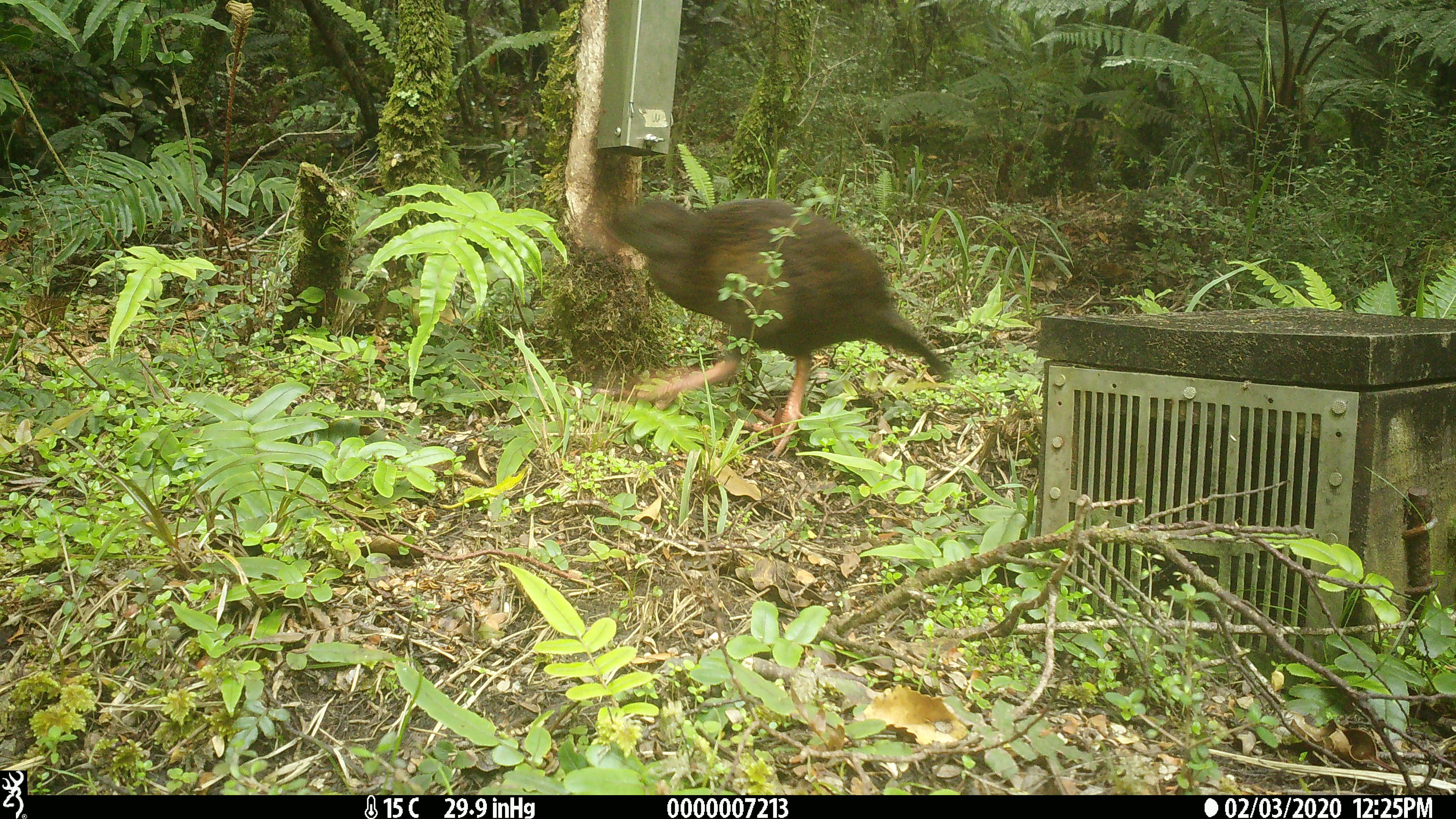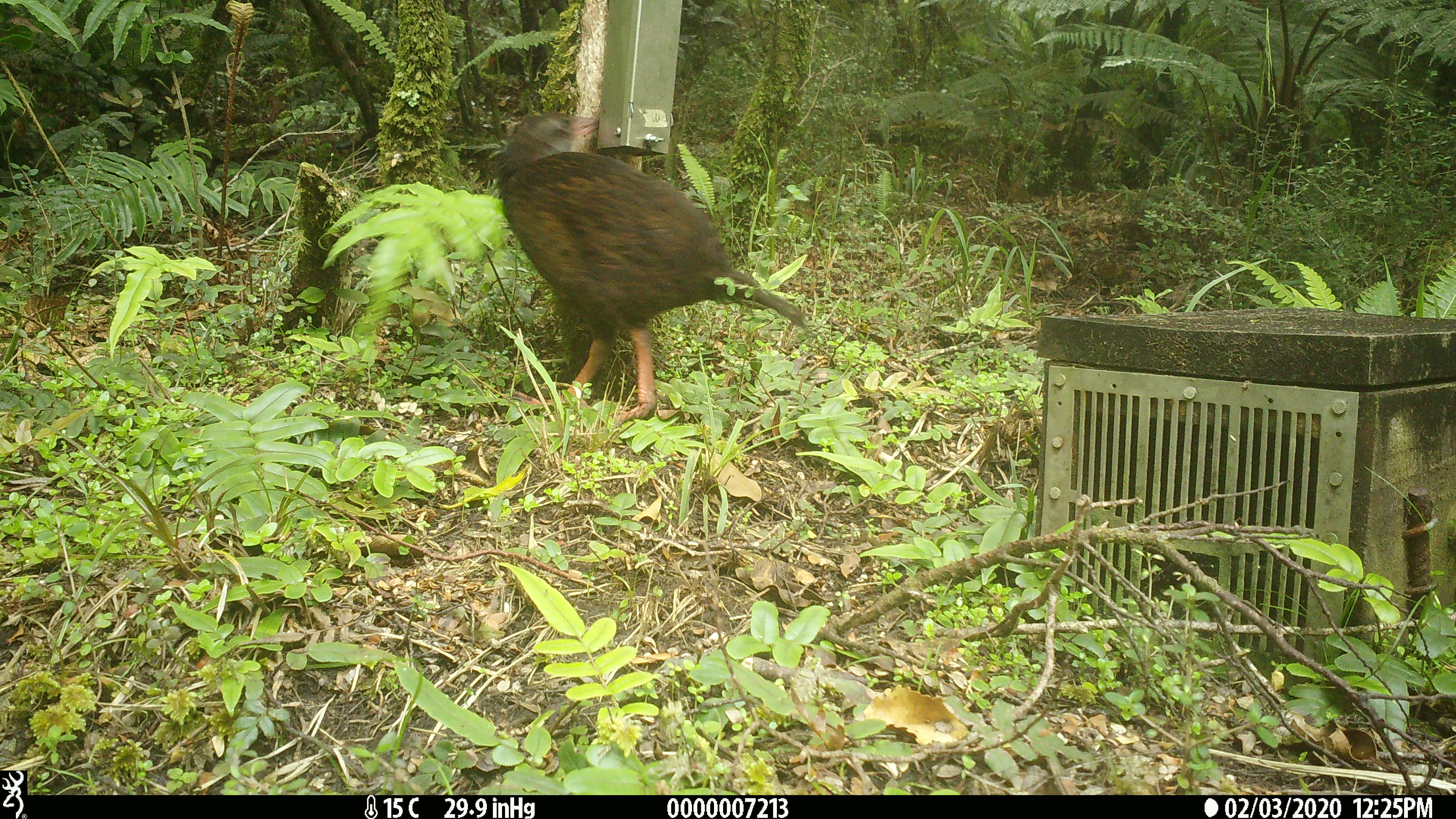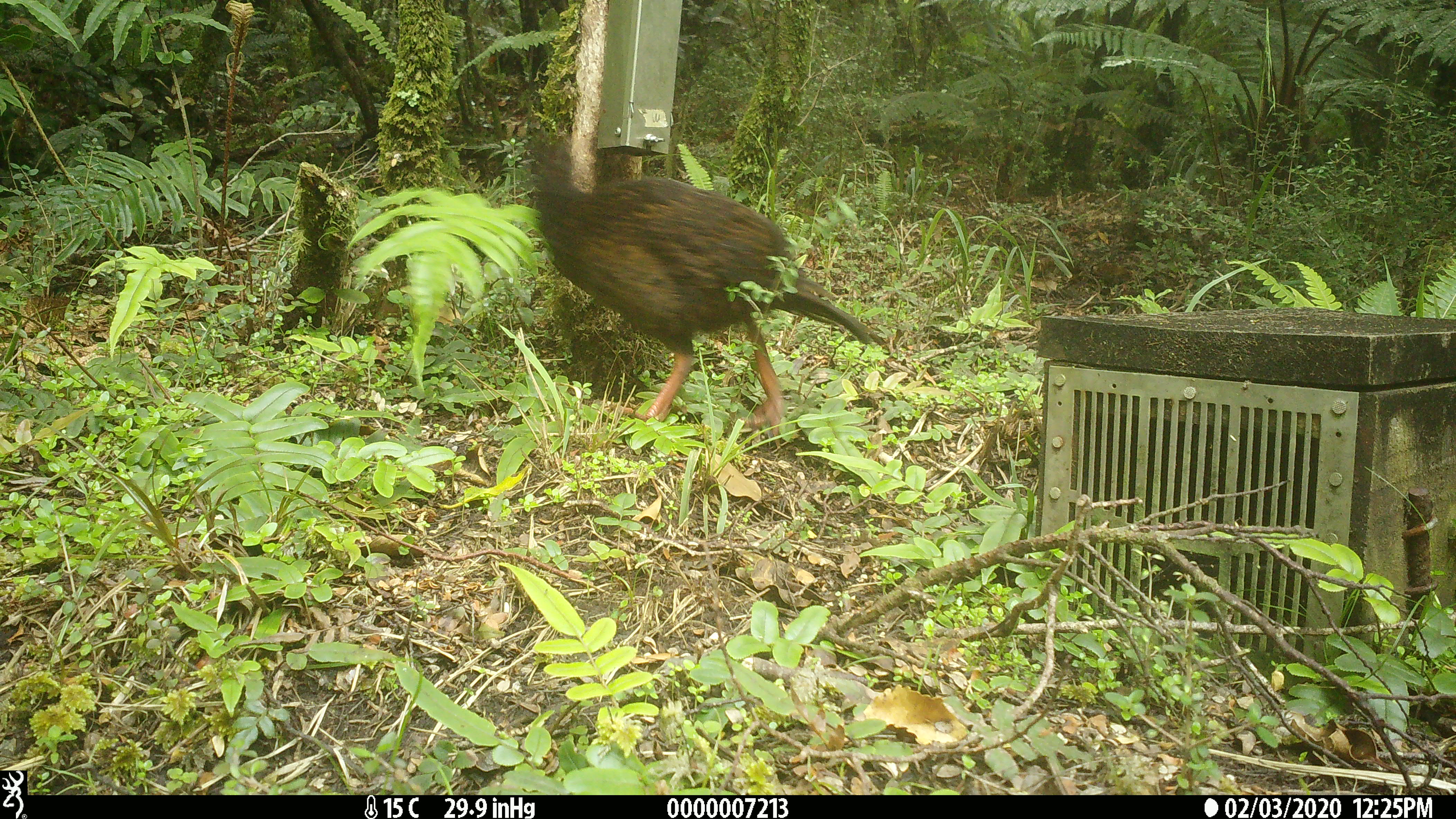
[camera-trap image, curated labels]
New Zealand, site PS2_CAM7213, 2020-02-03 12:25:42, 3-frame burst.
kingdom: Animalia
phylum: Chordata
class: Aves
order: Gruiformes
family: Rallidae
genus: Gallirallus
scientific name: Gallirallus australis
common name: weka